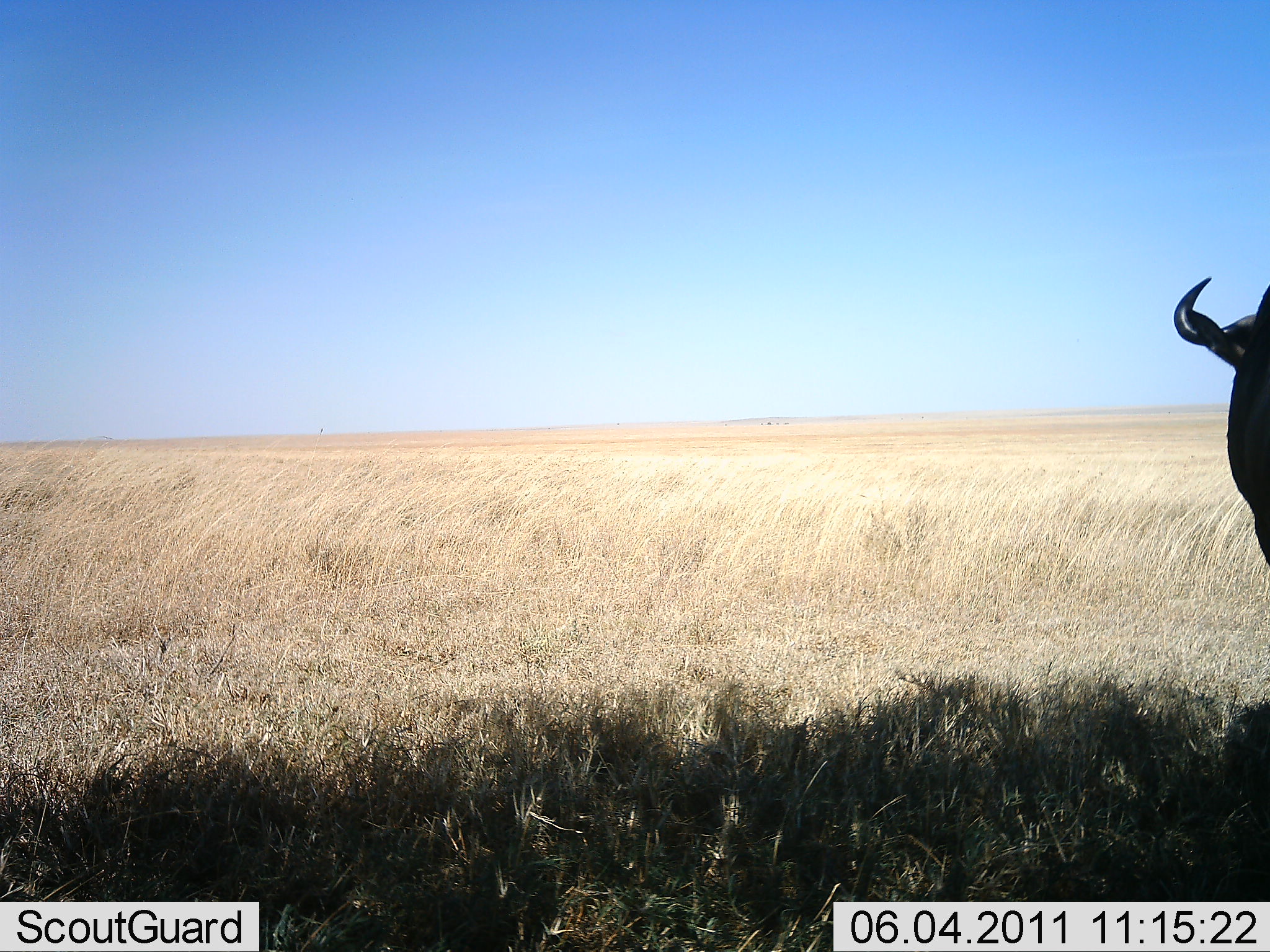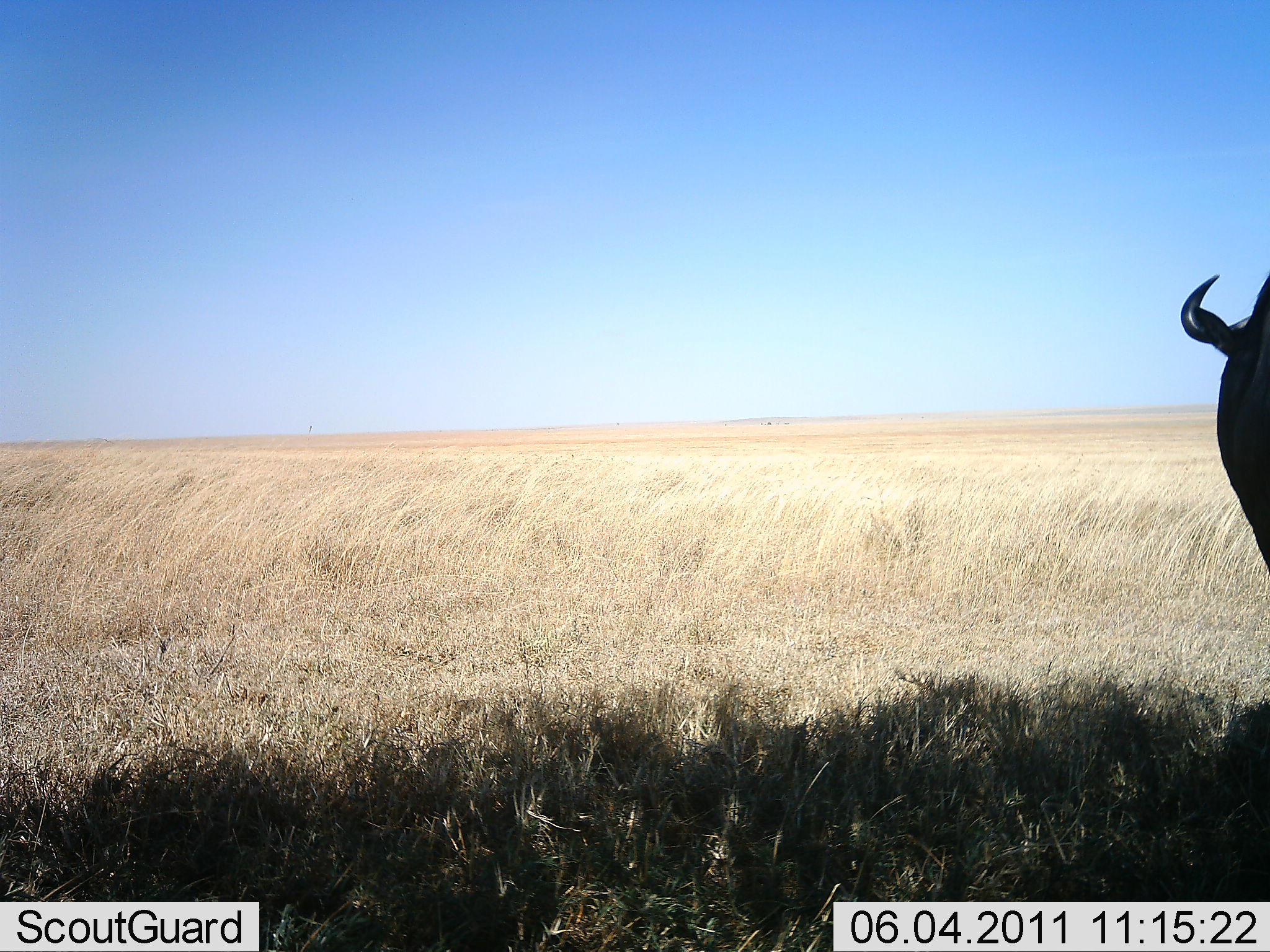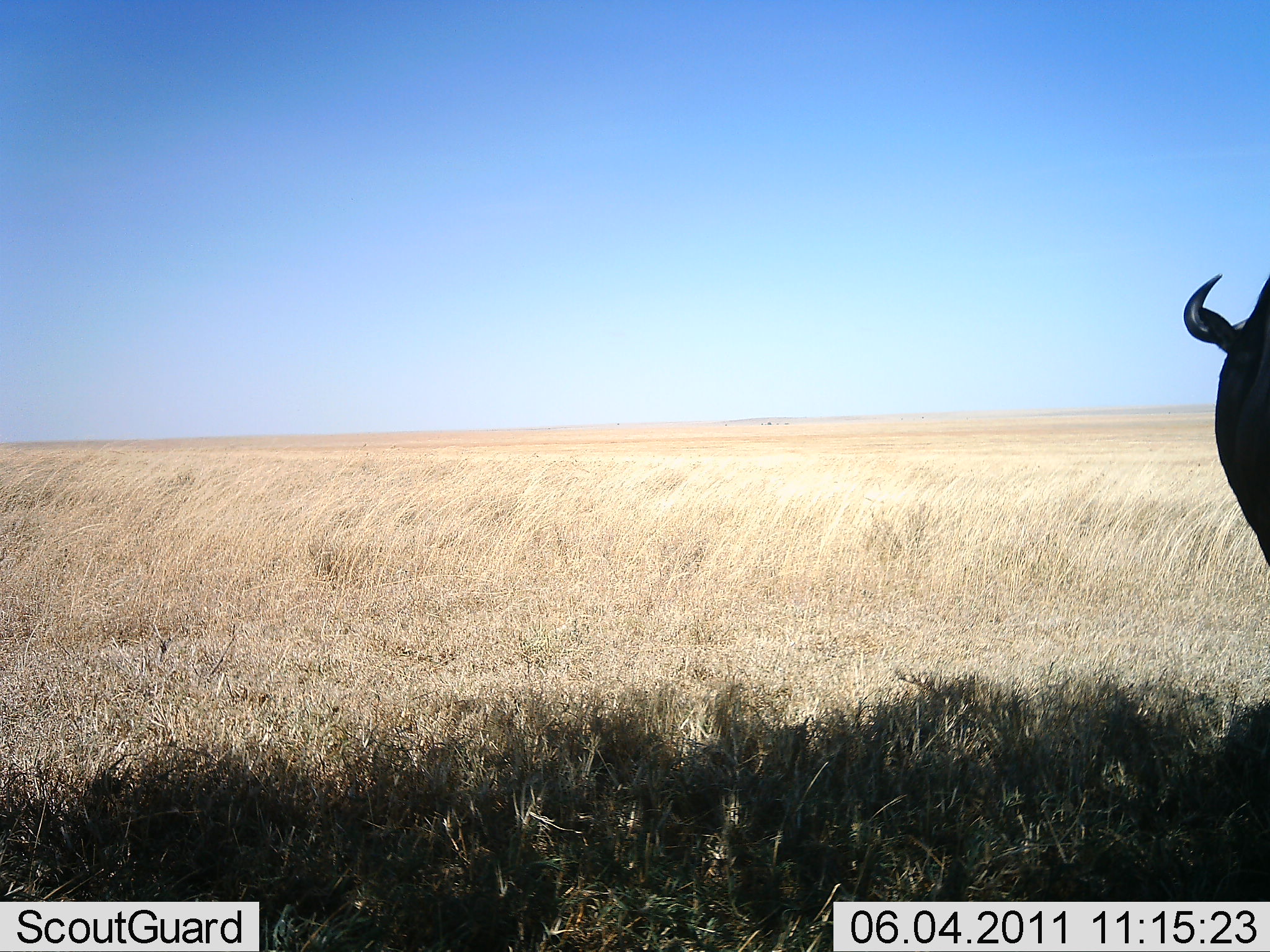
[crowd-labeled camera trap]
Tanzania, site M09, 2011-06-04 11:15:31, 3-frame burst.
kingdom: Animalia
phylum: Chordata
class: Mammalia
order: Artiodactyla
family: Bovidae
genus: Connochaetes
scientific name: Connochaetes taurinus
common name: blue wildebeest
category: wildebeest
Wildebeest (blue wildebeest) (Connochaetes taurinus), count 1. Behavior (volunteer vote fractions): standing 100%, resting 0%, moving 0%, interacting 0%. Young present (vote fraction): 0%. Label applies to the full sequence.